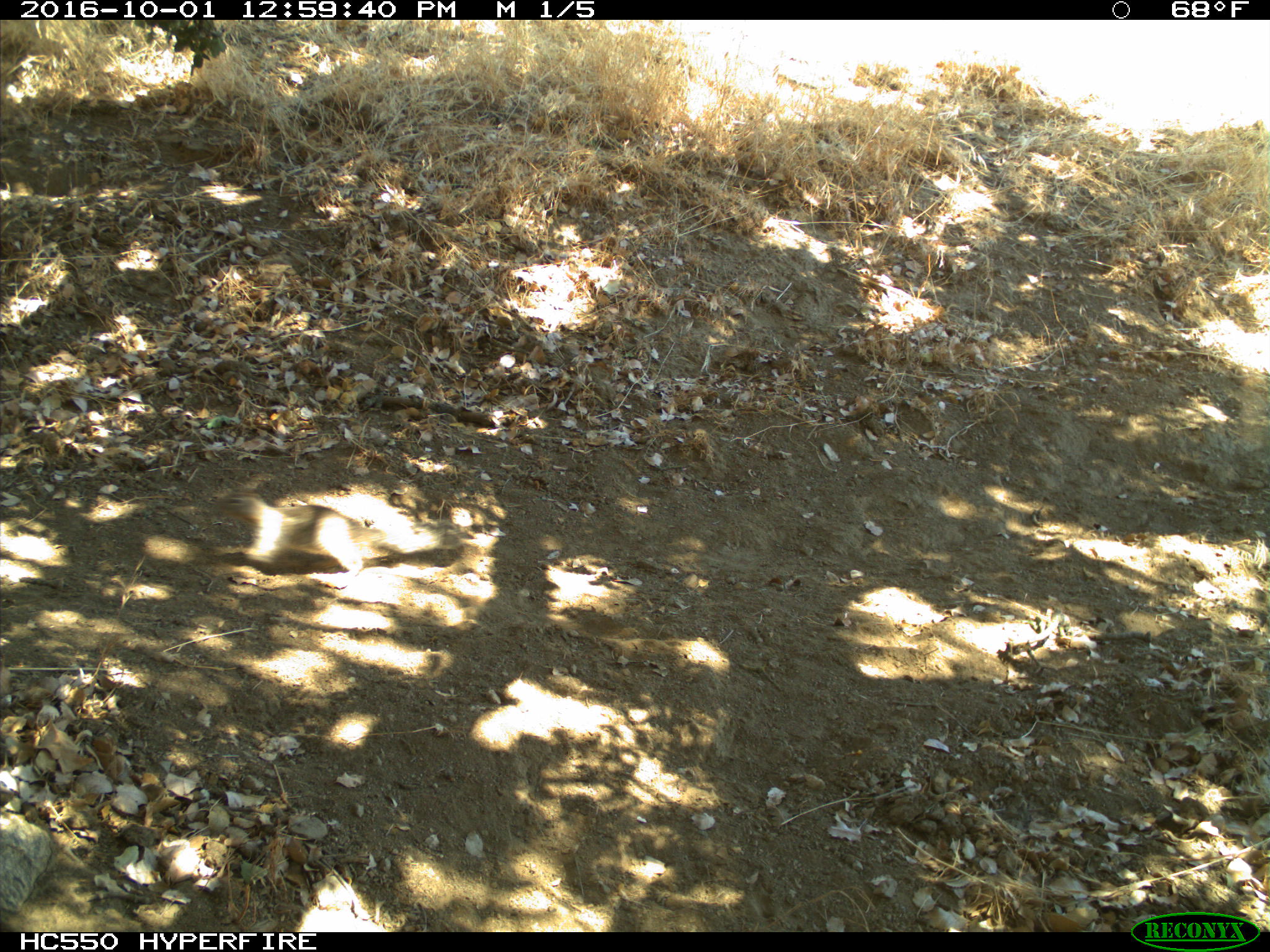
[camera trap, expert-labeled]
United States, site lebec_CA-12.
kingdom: Animalia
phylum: Chordata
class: Mammalia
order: Rodentia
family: Sciuridae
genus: Otospermophilus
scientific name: Otospermophilus beecheyi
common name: california ground squirrel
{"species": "Otospermophilus beecheyi (california ground squirrel)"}